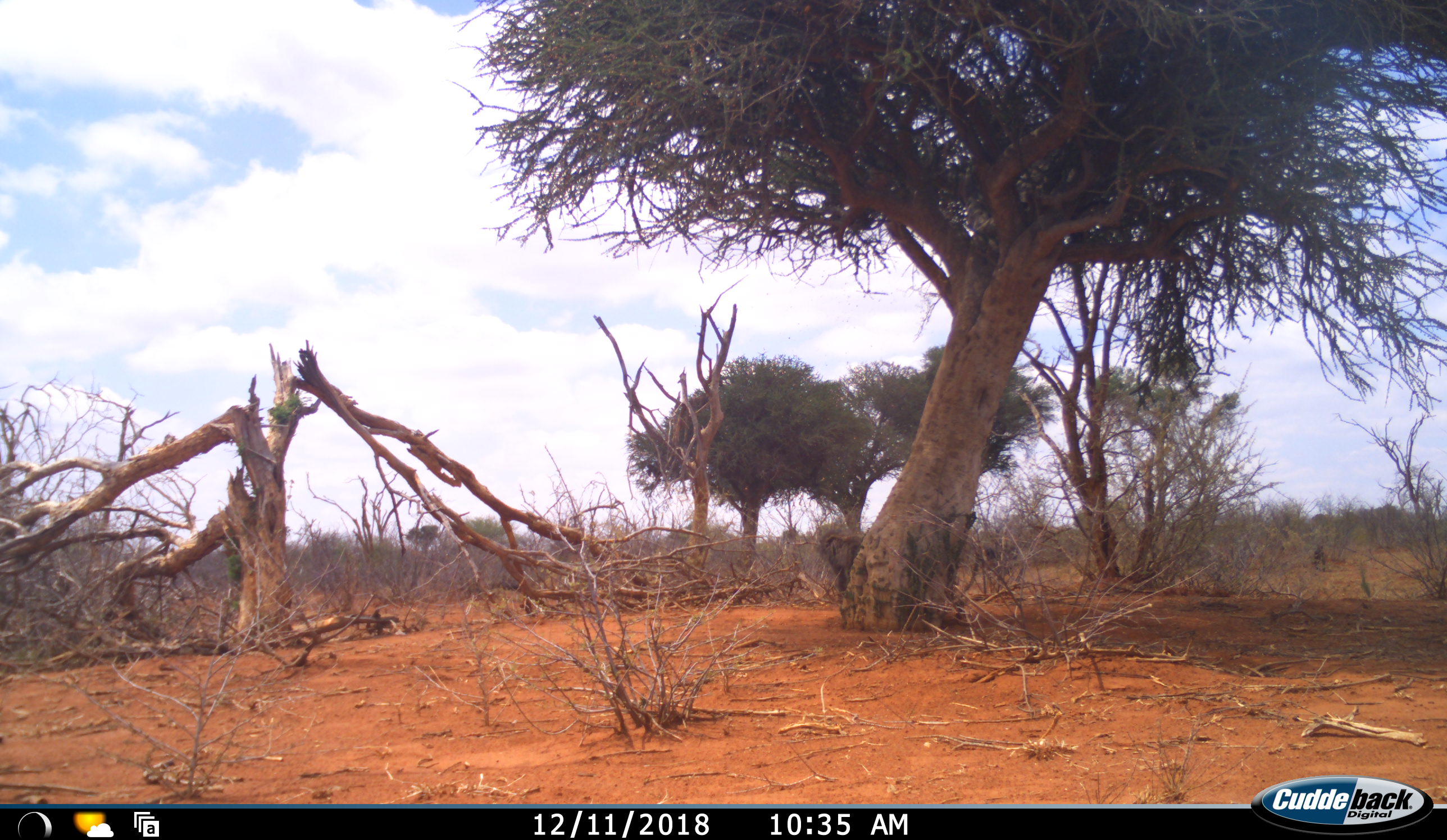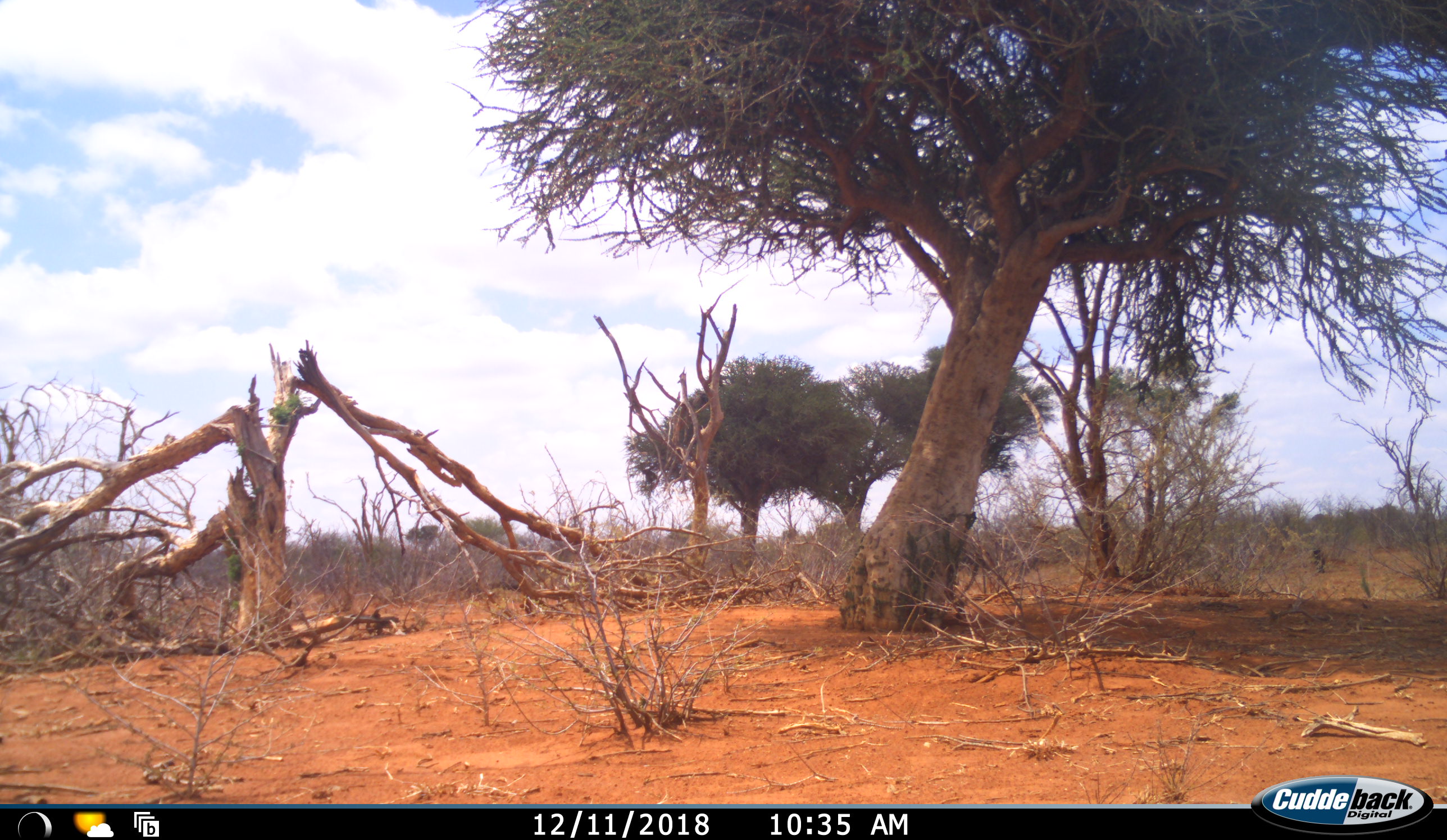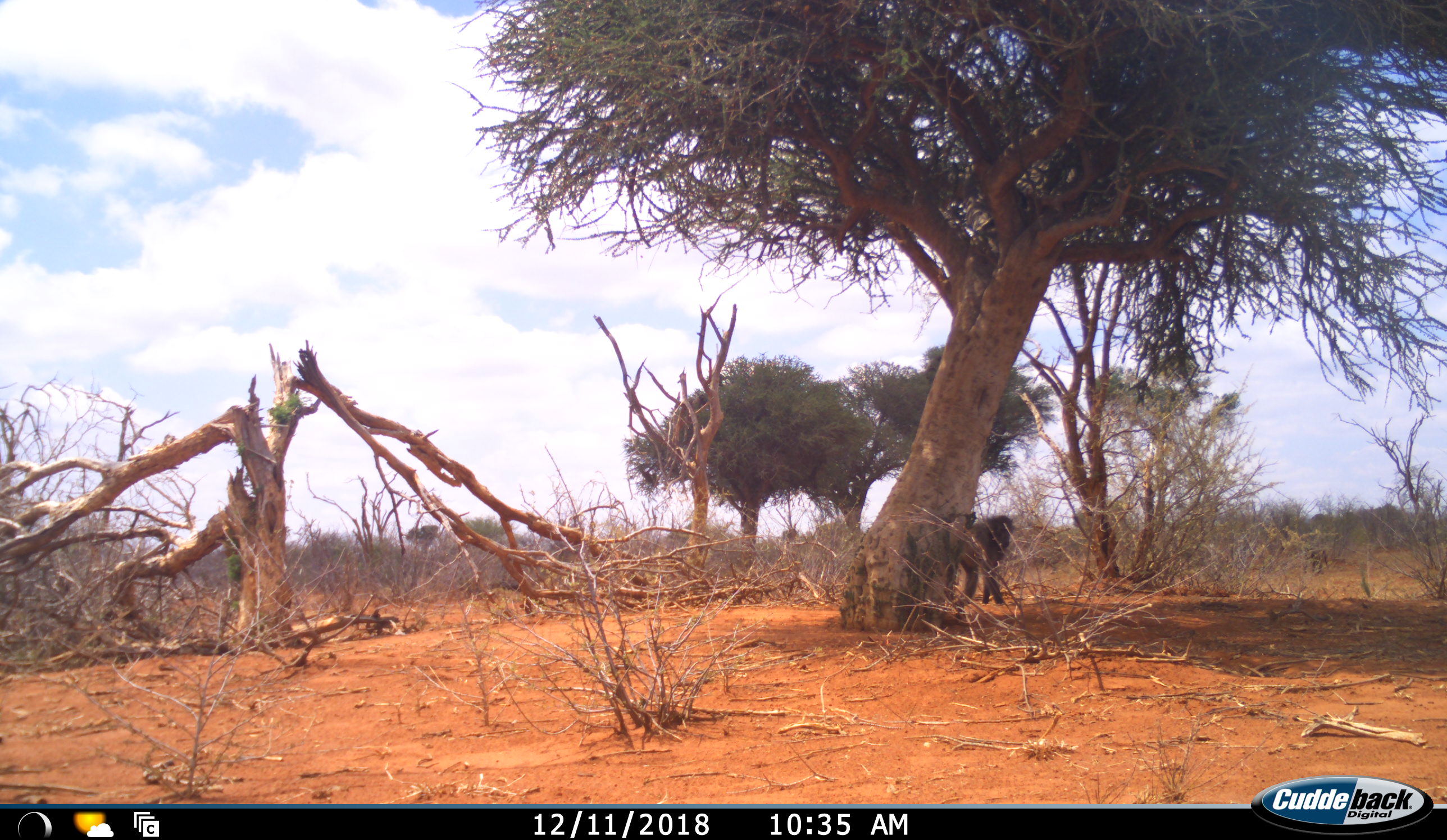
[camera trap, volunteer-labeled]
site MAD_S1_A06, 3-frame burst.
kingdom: Animalia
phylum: Chordata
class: Mammalia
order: Primates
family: Cercopithecidae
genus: Papio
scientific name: Papio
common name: baboon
Baboon (Papio), count 1. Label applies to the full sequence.